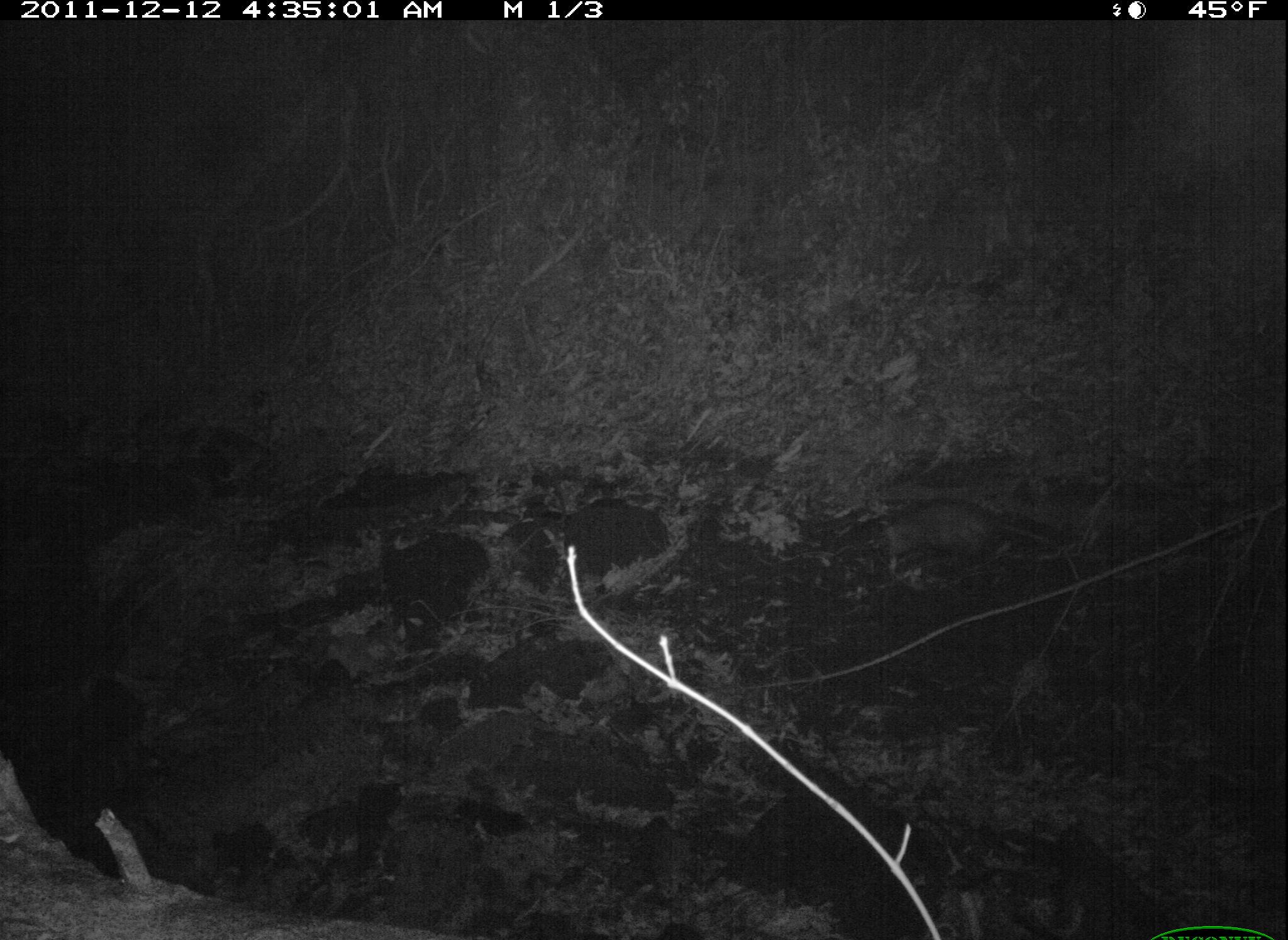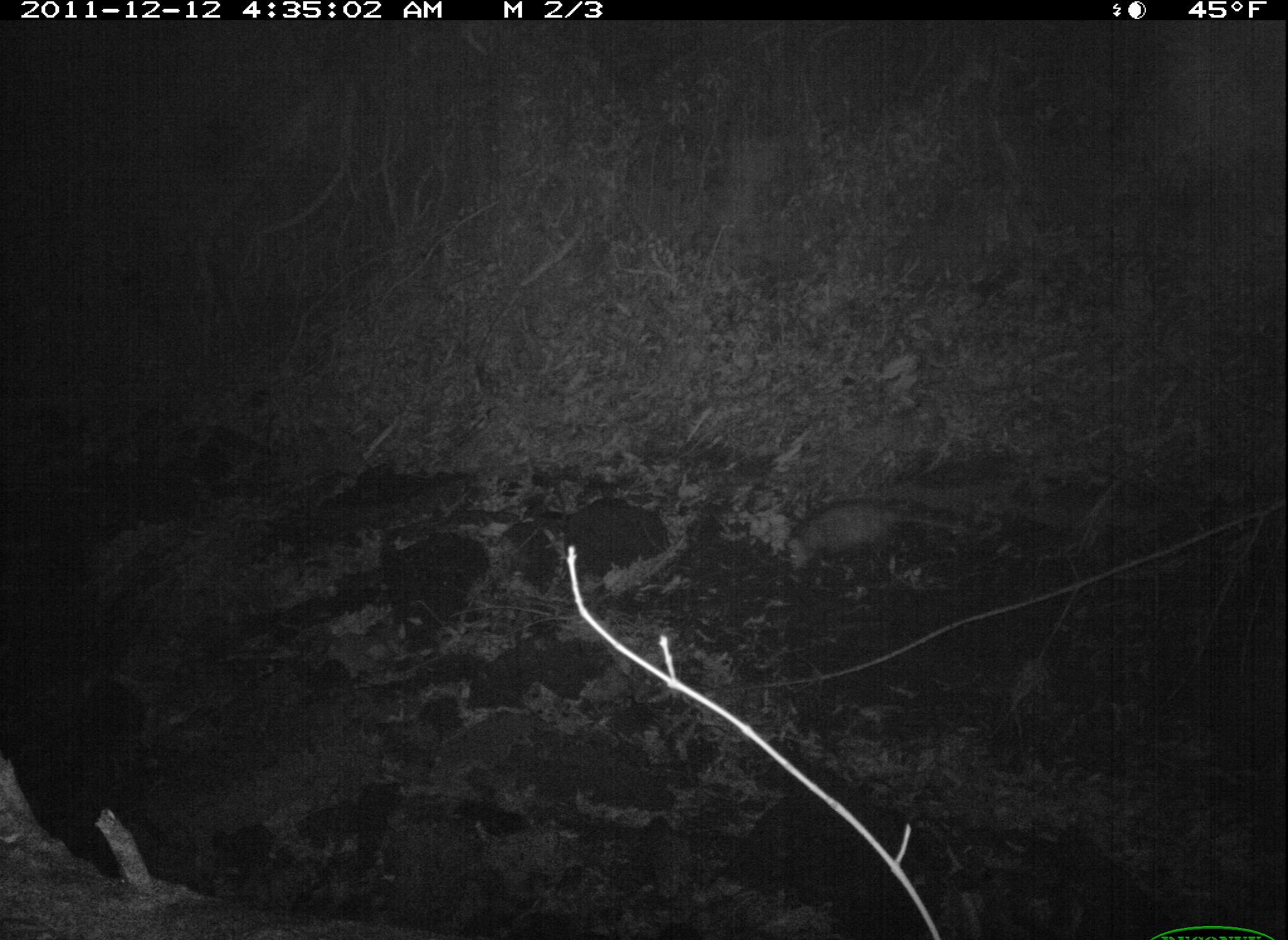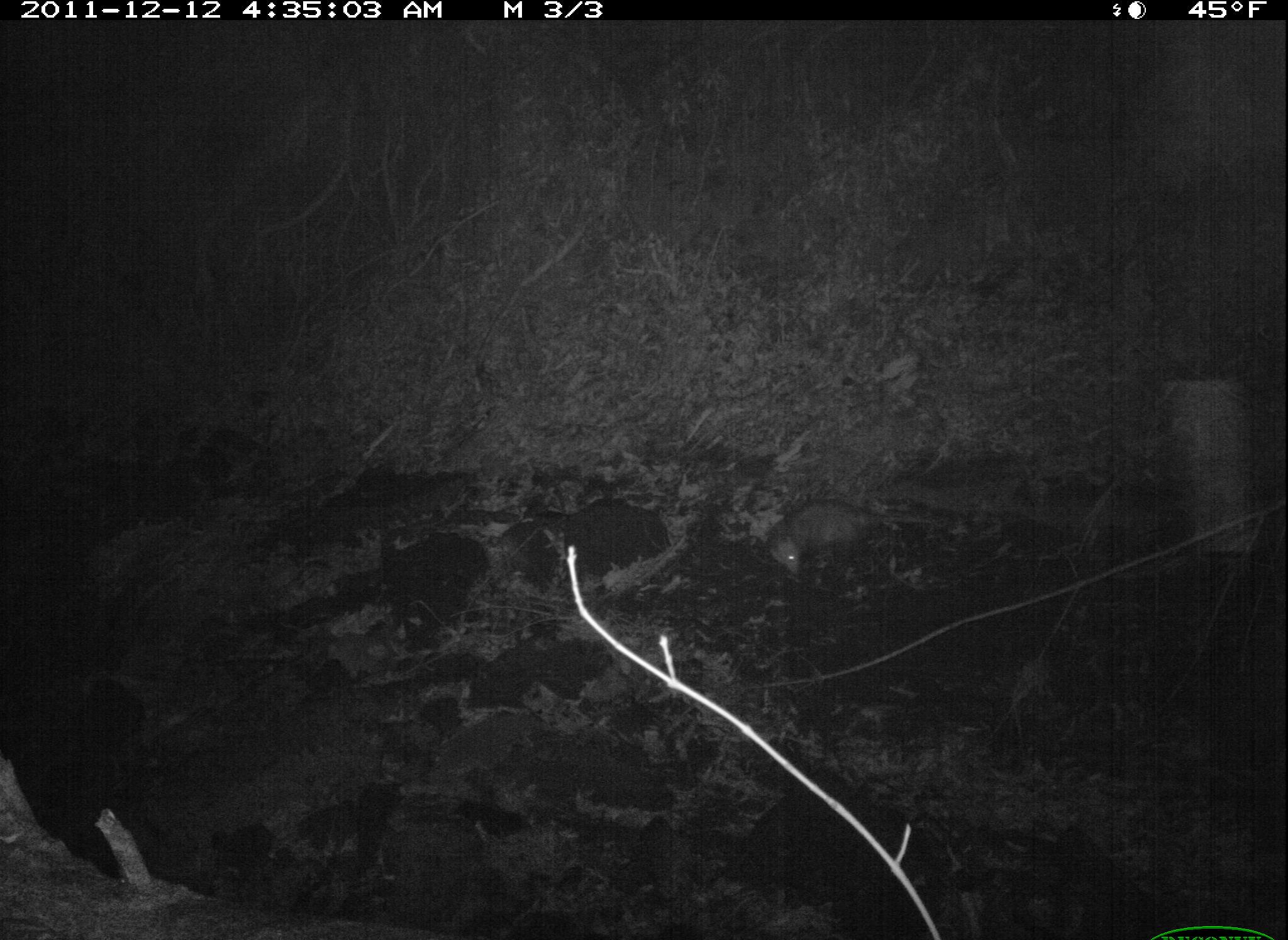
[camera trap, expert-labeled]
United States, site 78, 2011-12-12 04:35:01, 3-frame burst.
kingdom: Animalia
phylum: Chordata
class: Mammalia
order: Didelphimorphia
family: Didelphidae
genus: Didelphis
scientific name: Didelphis virginiana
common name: virginia opossum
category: opossum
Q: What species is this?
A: Opossum (virginia opossum) (Didelphis virginiana).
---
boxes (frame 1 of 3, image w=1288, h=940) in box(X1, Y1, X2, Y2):
opossum: box(874, 494, 1051, 581)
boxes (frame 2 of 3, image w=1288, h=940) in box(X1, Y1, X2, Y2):
opossum: box(771, 493, 980, 578)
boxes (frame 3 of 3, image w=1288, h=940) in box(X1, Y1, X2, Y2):
opossum: box(755, 493, 948, 583)